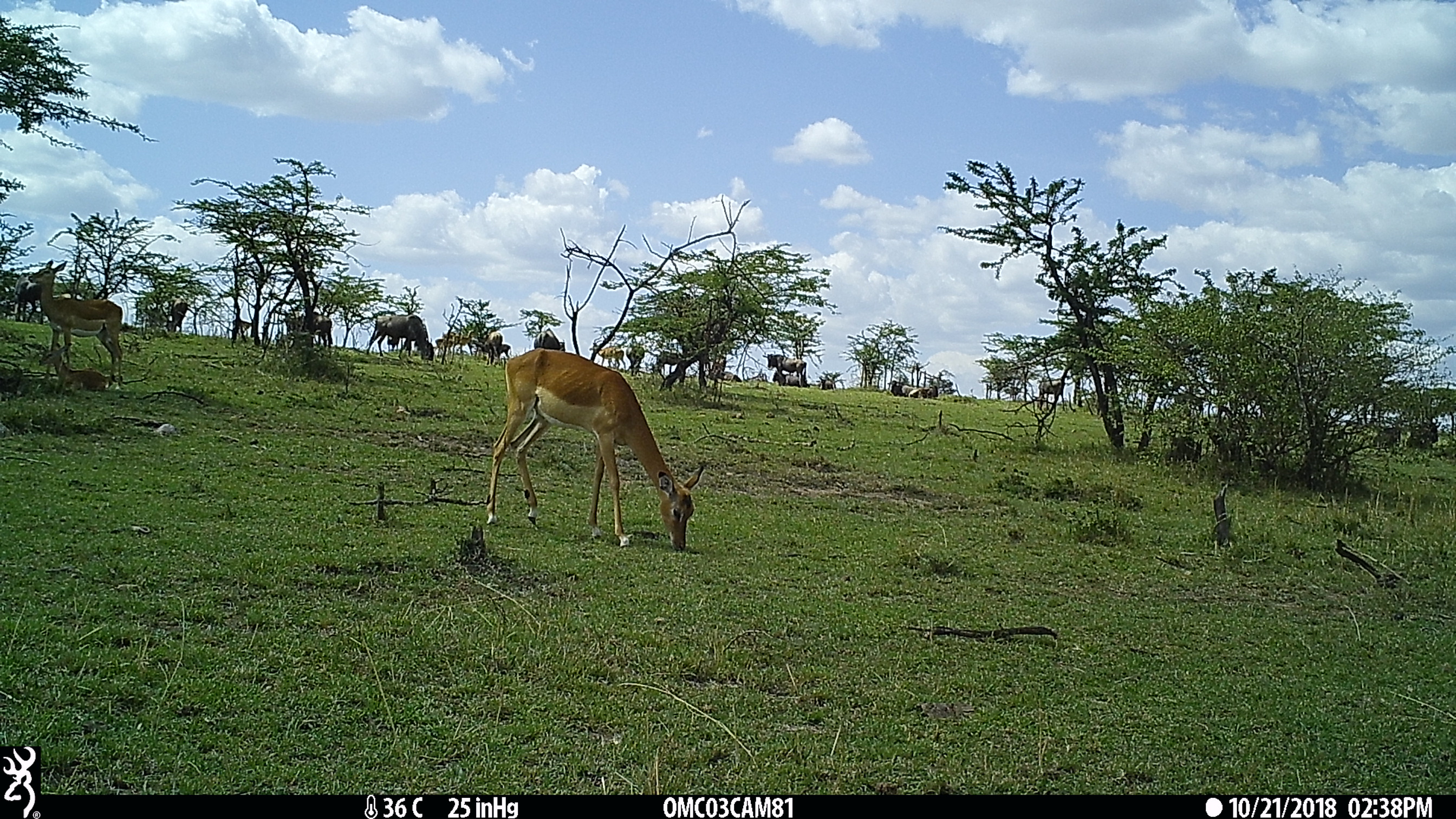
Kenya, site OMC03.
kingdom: Animalia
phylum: Chordata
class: Mammalia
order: Artiodactyla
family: Bovidae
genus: Connochaetes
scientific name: Connochaetes taurinus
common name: blue wildebeest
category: wildebeest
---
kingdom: Animalia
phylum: Chordata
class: Mammalia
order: Artiodactyla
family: Bovidae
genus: Aepyceros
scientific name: Aepyceros melampus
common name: impala